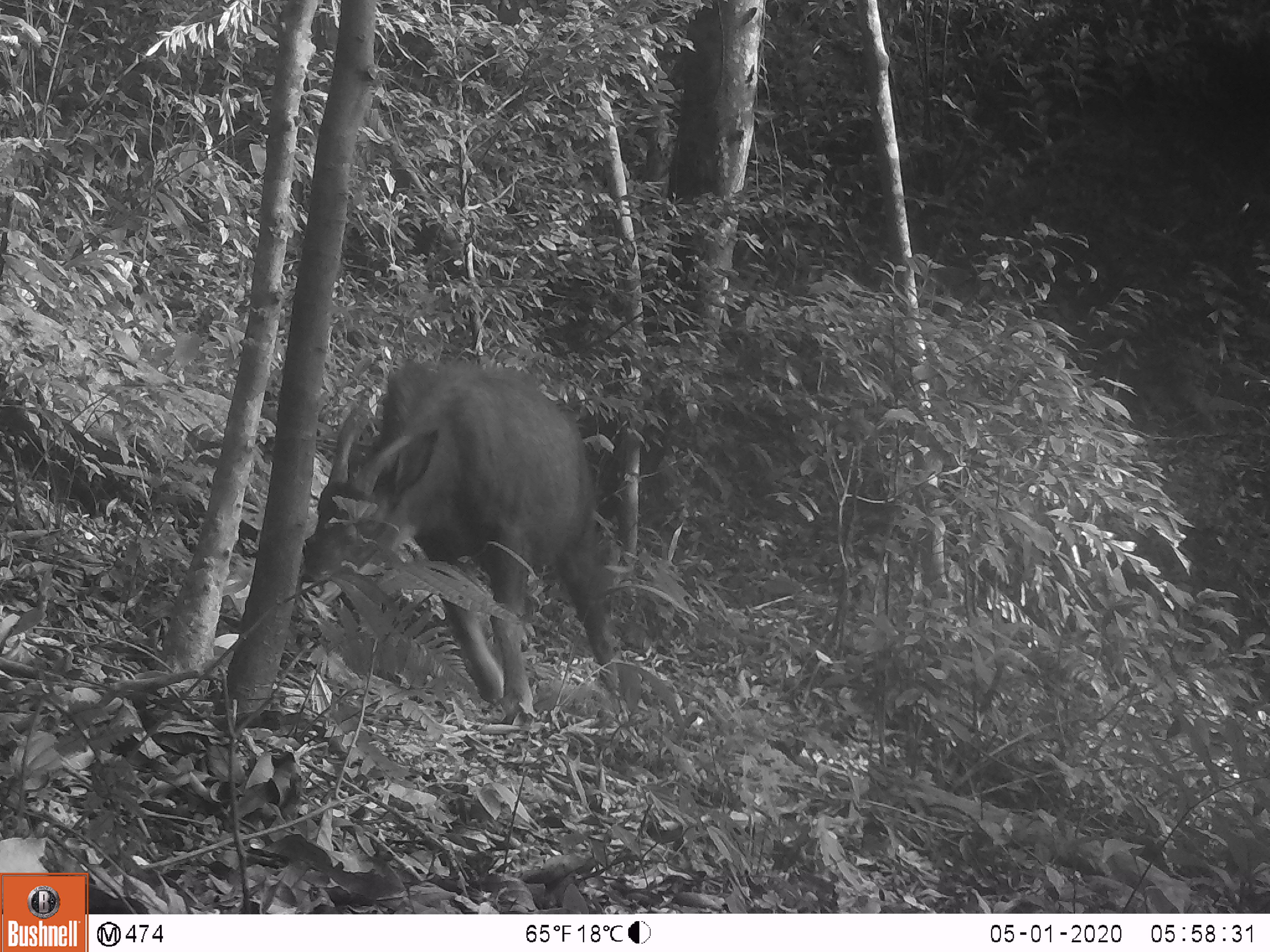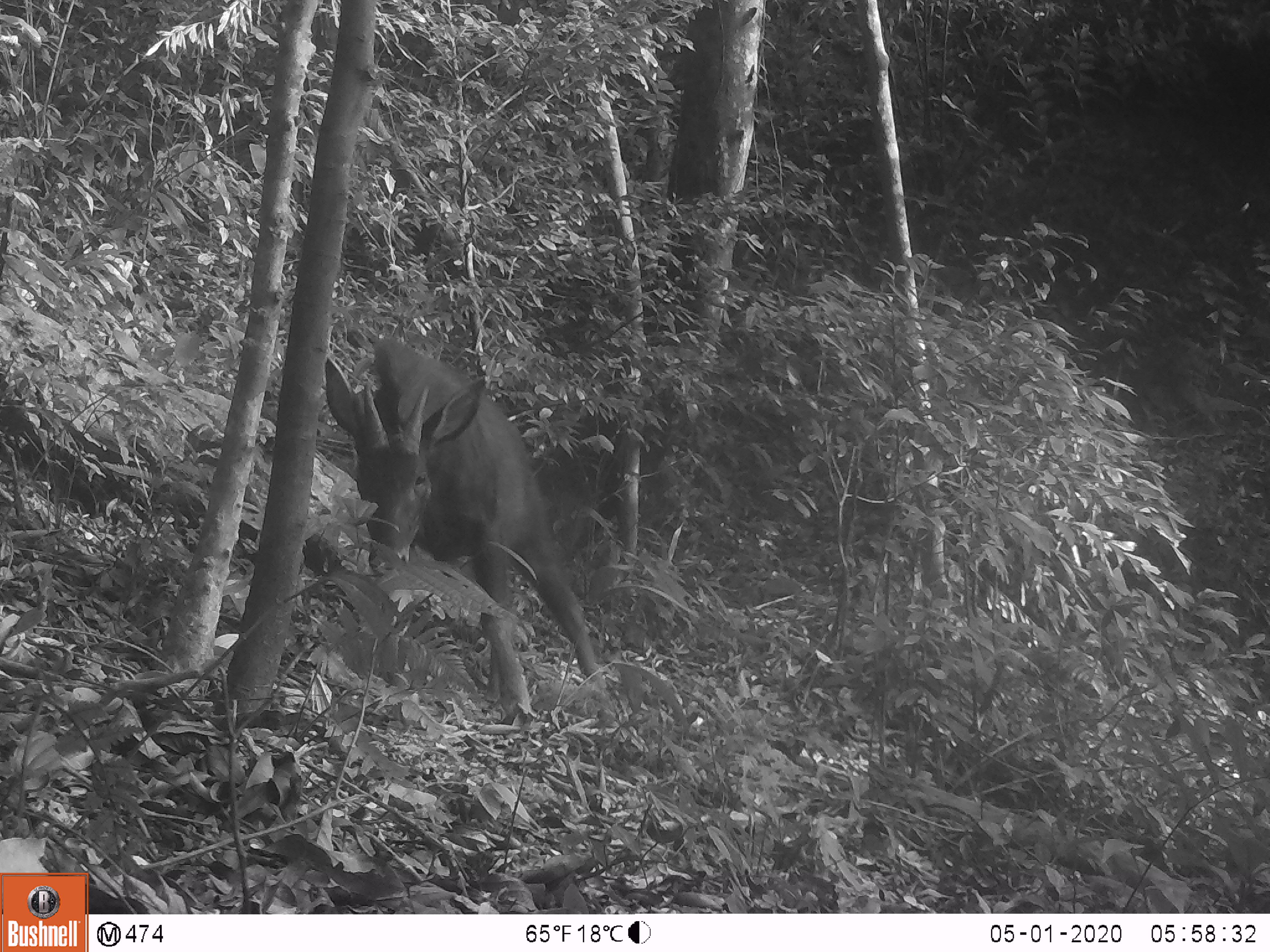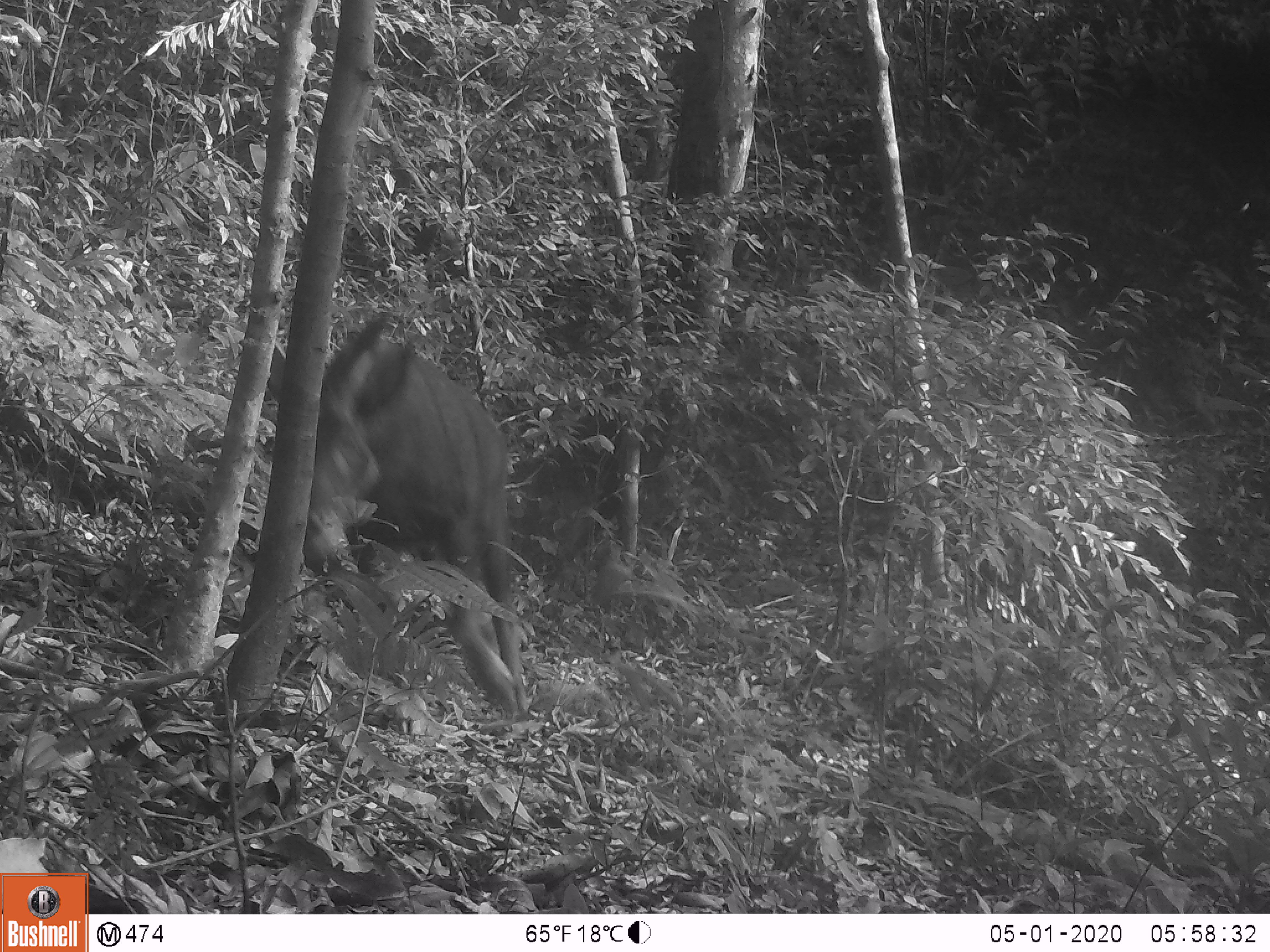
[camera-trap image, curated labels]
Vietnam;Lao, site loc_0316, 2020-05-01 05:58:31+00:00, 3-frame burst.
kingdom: Animalia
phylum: Chordata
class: Mammalia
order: Artiodactyla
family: Bovidae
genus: Capricornis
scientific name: Capricornis sumatraensis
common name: chinese serow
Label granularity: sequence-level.